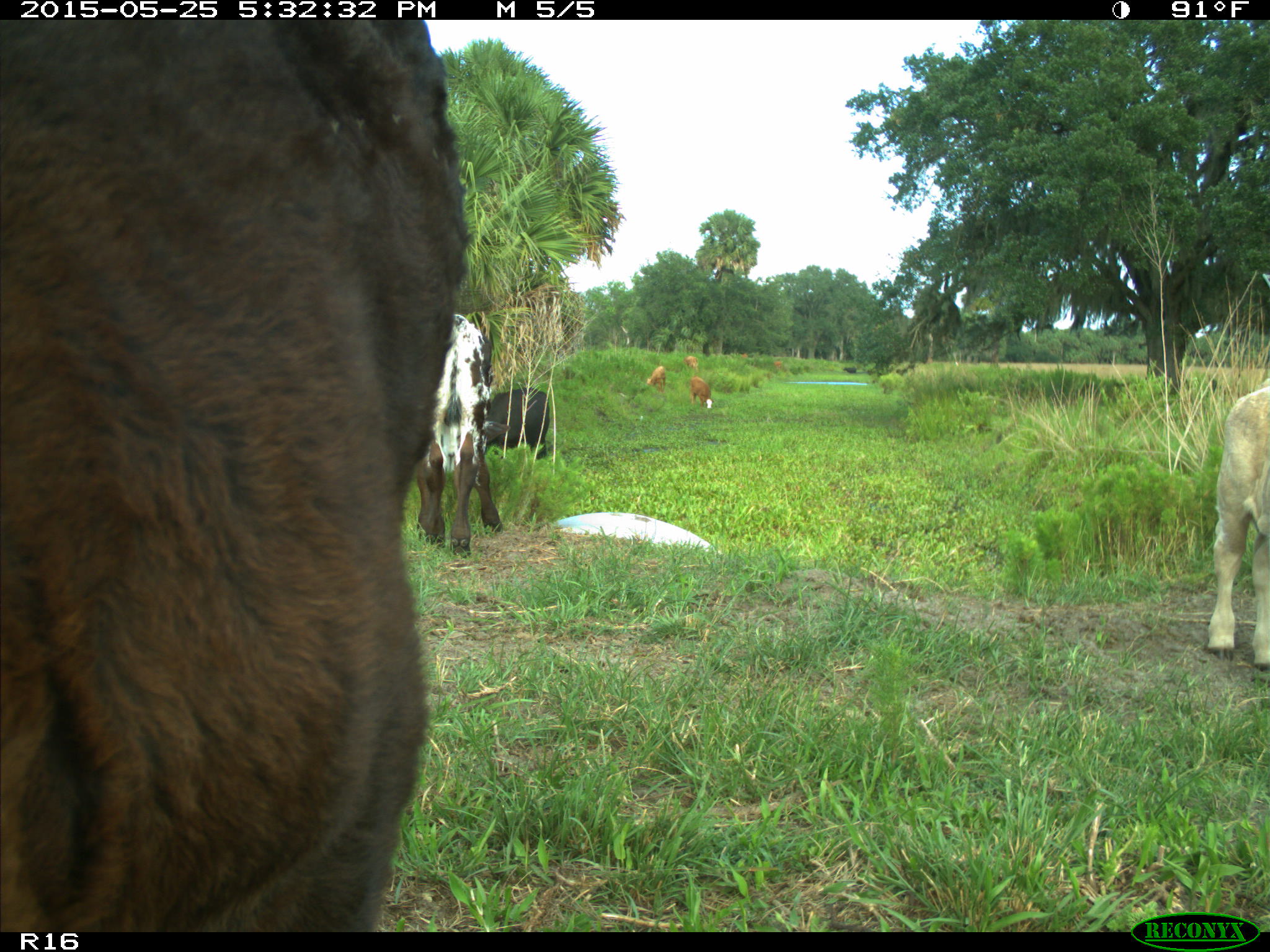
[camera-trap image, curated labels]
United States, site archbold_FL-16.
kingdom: Animalia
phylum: Chordata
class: Mammalia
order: Artiodactyla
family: Bovidae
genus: Bos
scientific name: Bos taurus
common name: domestic cow